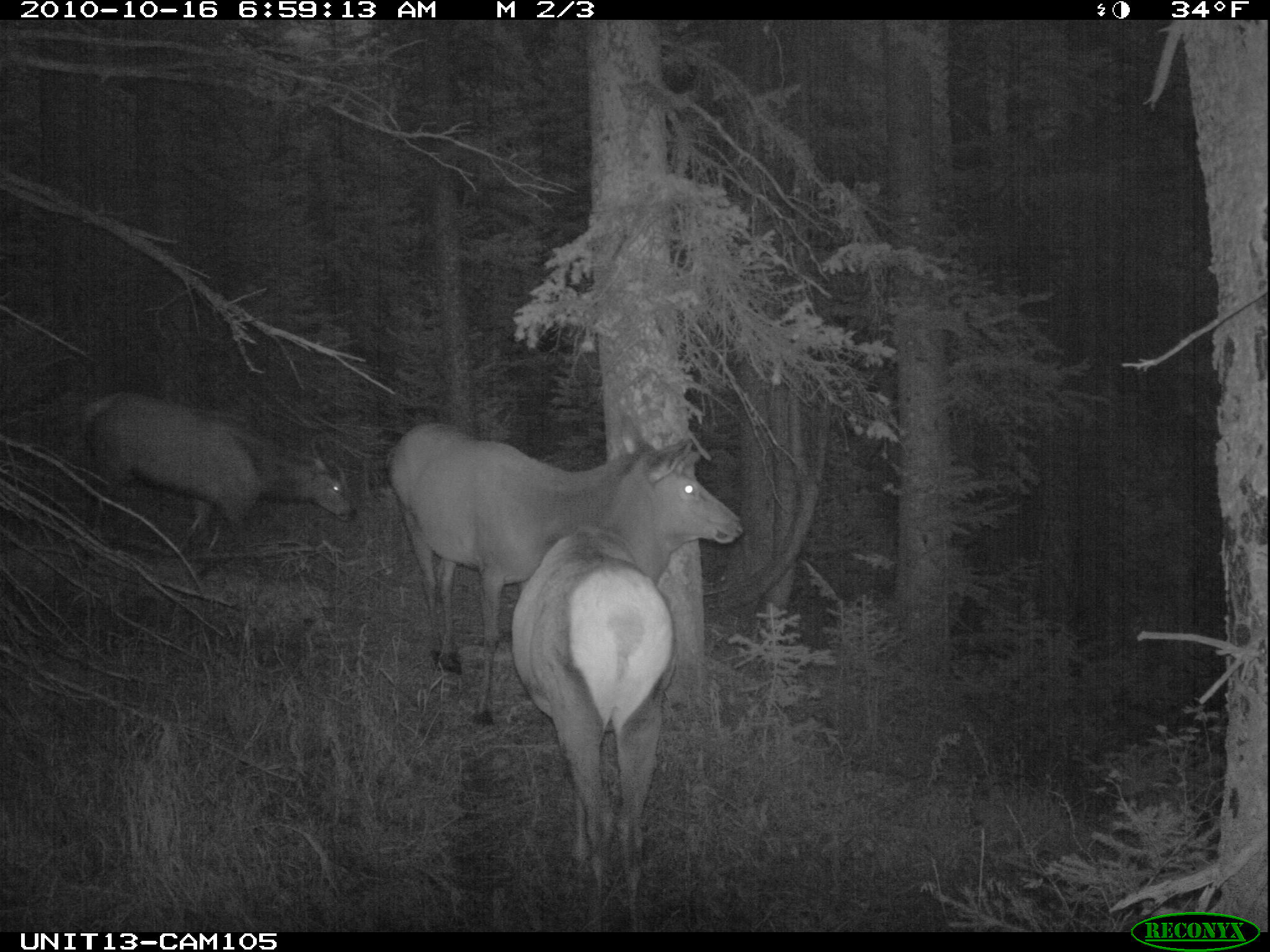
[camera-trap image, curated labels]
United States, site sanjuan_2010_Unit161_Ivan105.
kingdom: Animalia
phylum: Chordata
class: Mammalia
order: Artiodactyla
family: Cervidae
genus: Cervus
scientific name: Cervus elaphus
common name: red deer